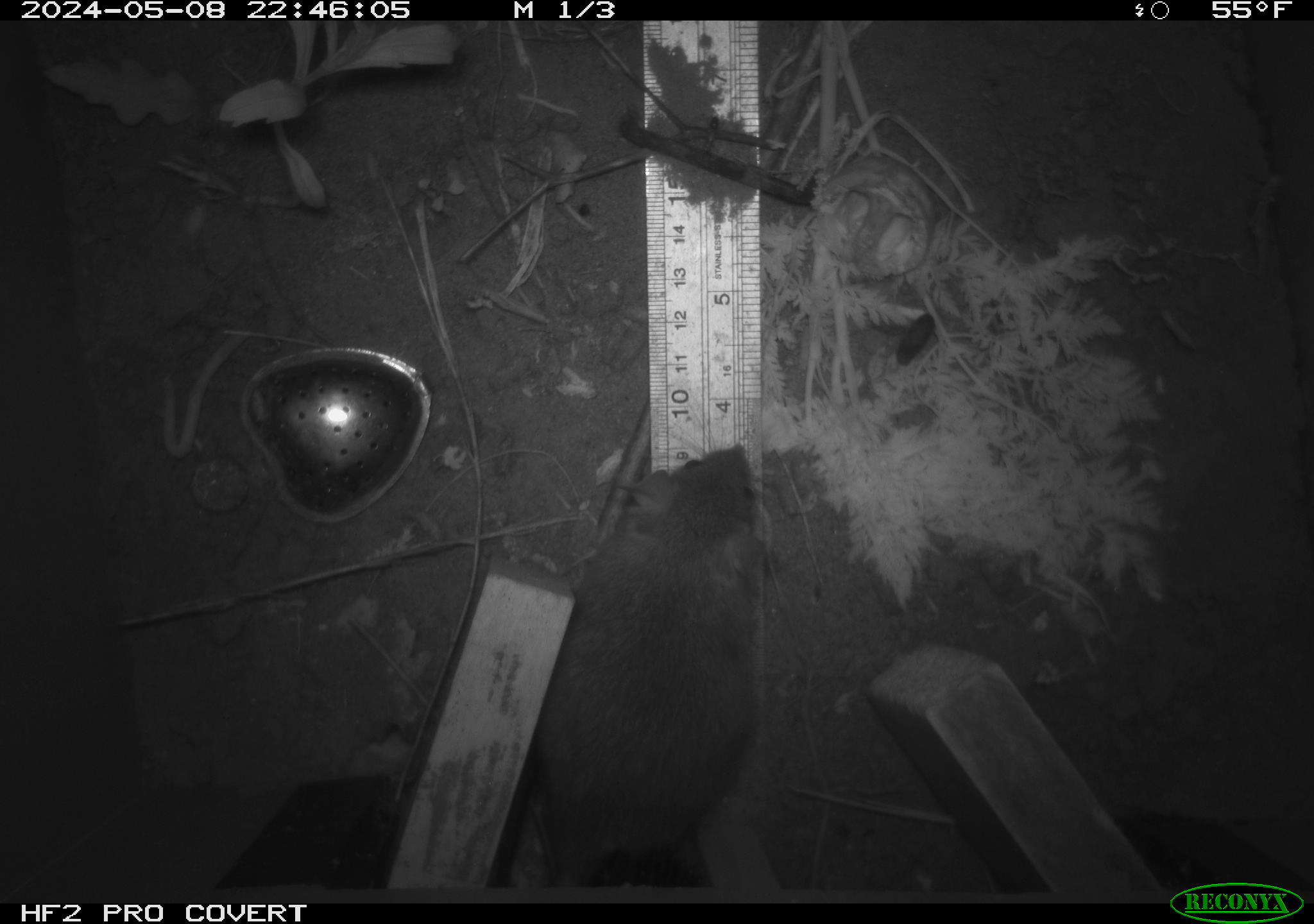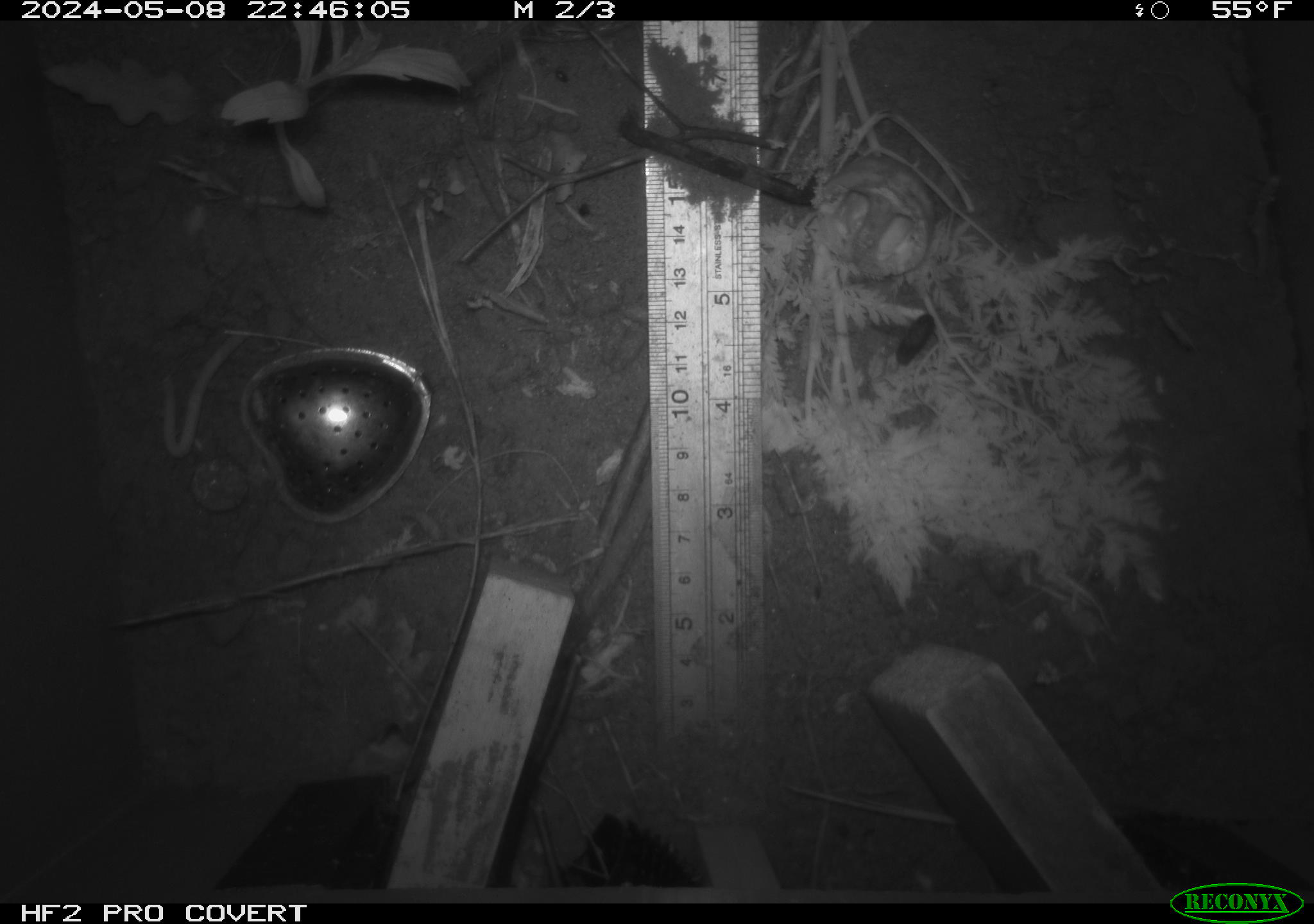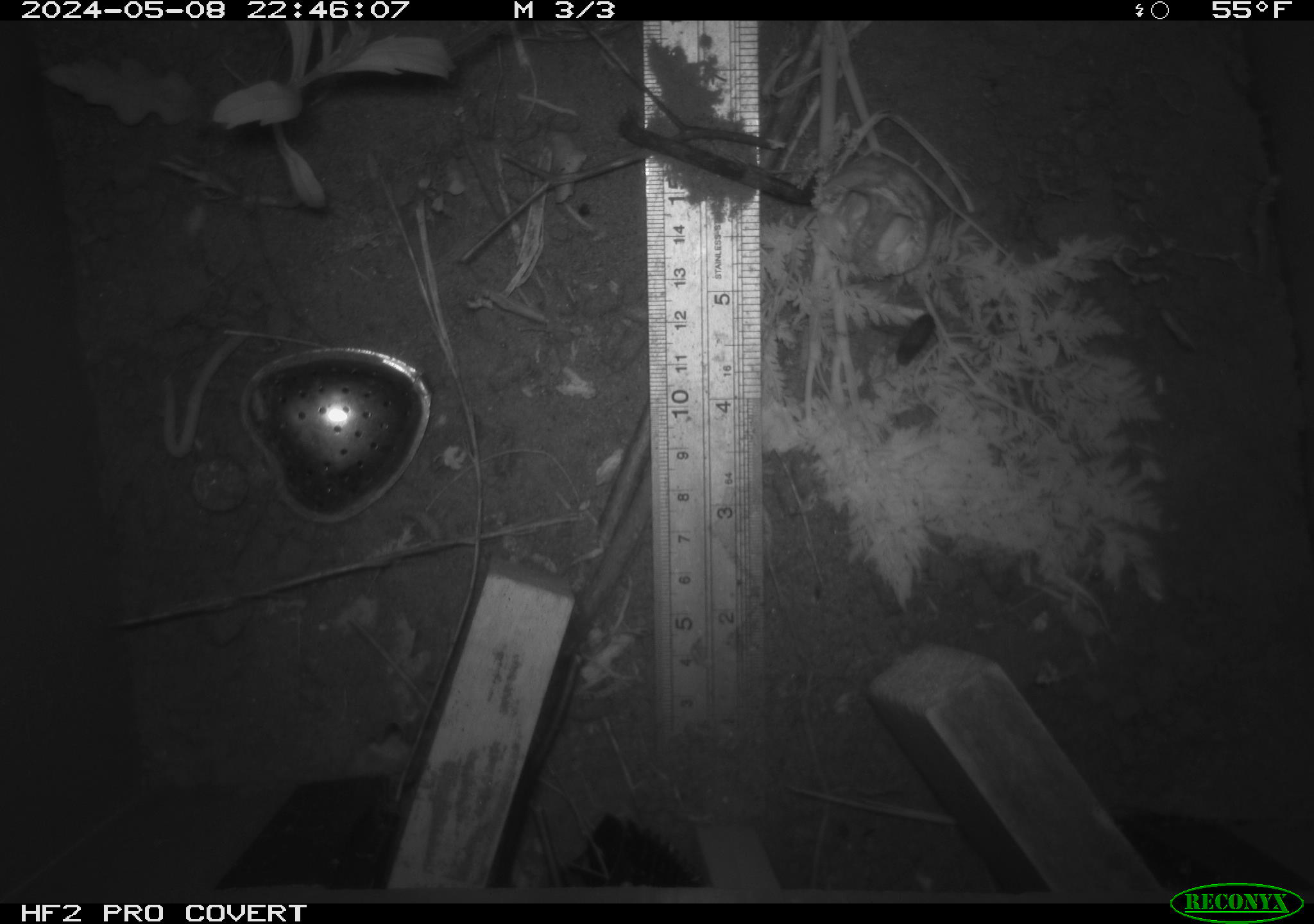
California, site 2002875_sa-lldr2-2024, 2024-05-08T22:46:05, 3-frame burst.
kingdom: Animalia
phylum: Chordata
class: Mammalia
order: Rodentia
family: Muridae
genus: Rattus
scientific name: Rattus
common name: rat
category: rattus species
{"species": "rattus species (rat) (Rattus)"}